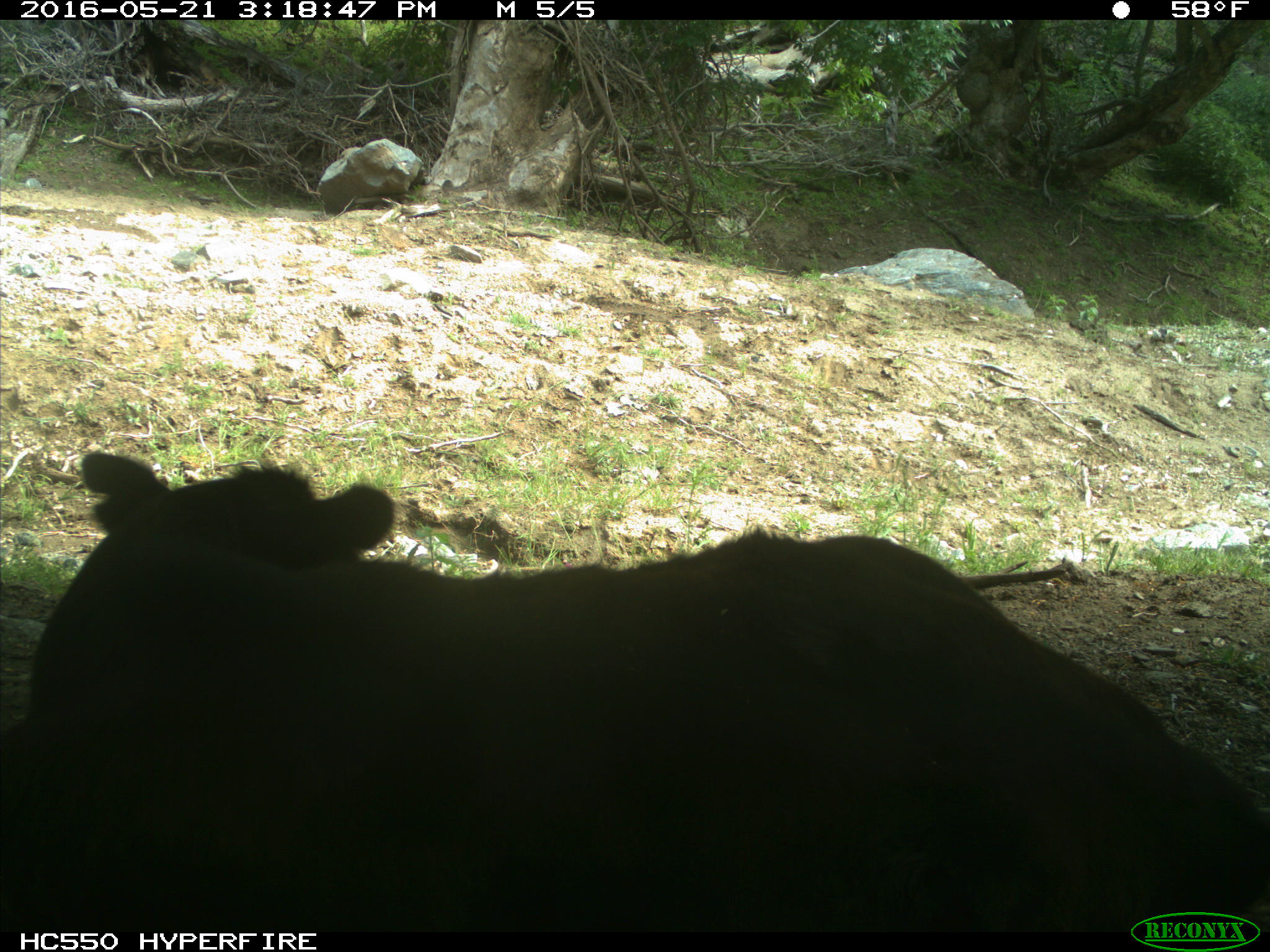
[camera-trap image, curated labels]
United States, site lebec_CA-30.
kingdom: Animalia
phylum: Chordata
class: Mammalia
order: Artiodactyla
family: Bovidae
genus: Bos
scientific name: Bos taurus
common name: domestic cow